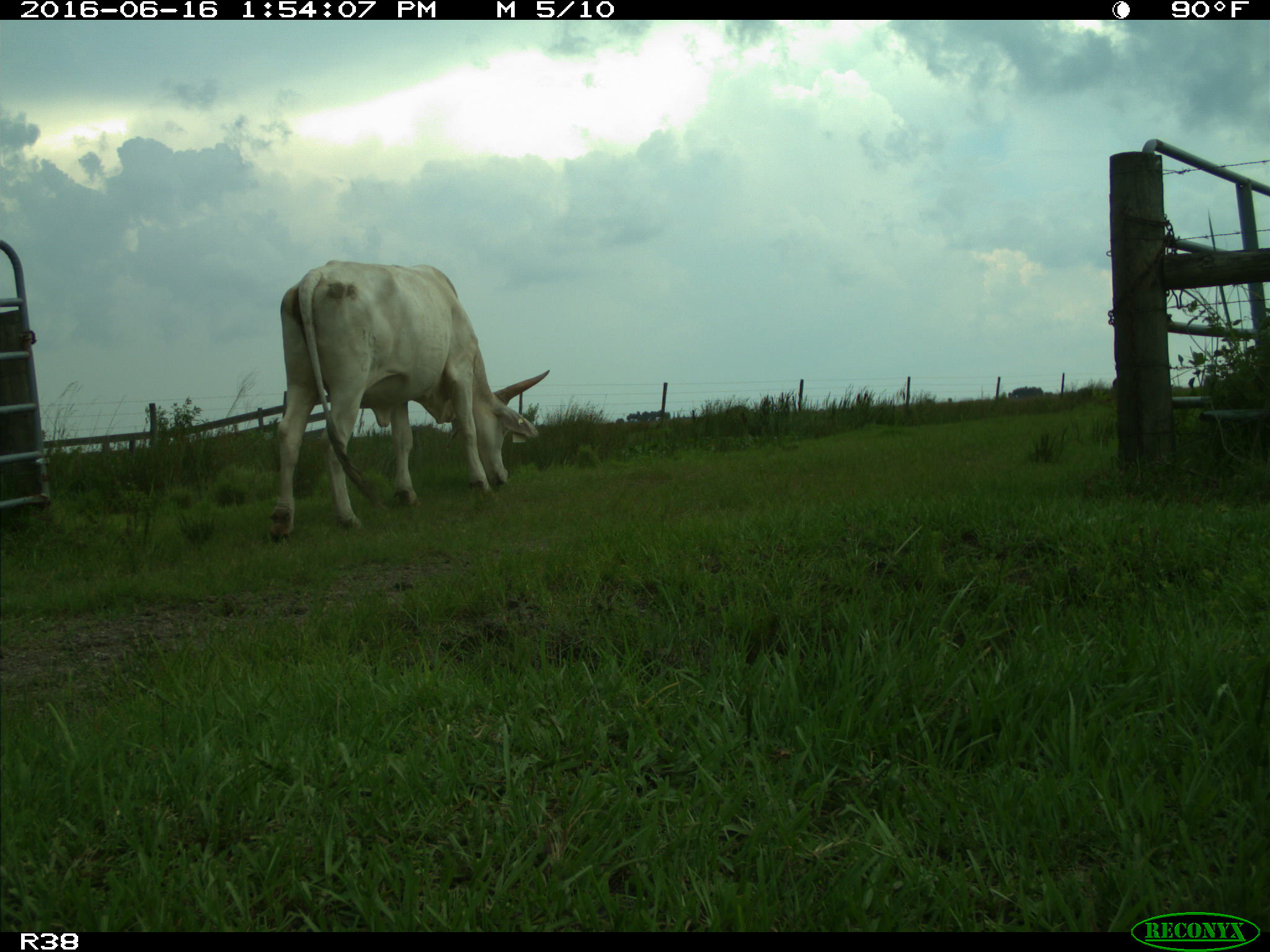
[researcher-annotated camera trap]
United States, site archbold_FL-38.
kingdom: Animalia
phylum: Chordata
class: Mammalia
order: Artiodactyla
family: Bovidae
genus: Bos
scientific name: Bos taurus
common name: domestic cow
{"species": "Bos taurus (domestic cow)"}